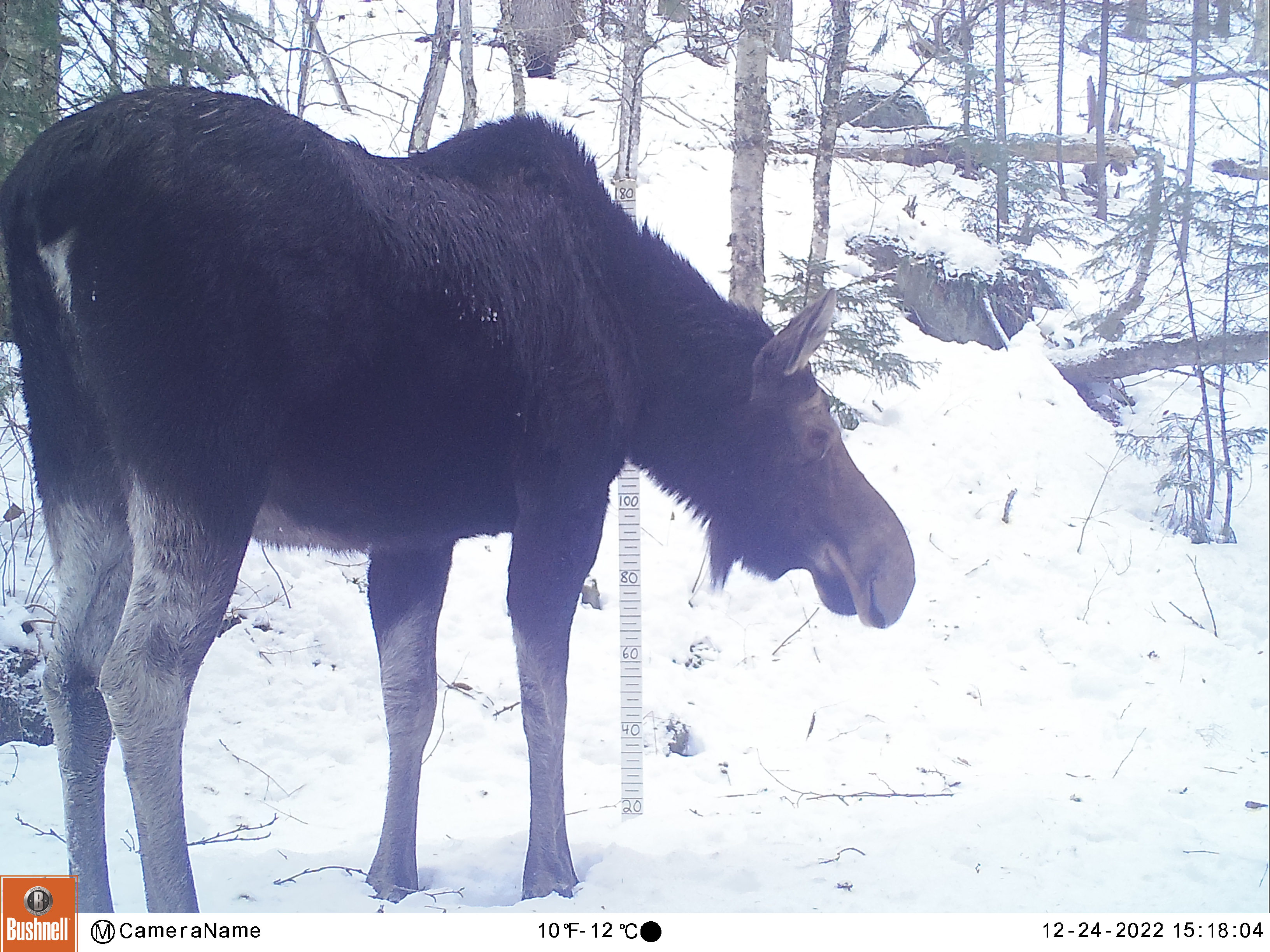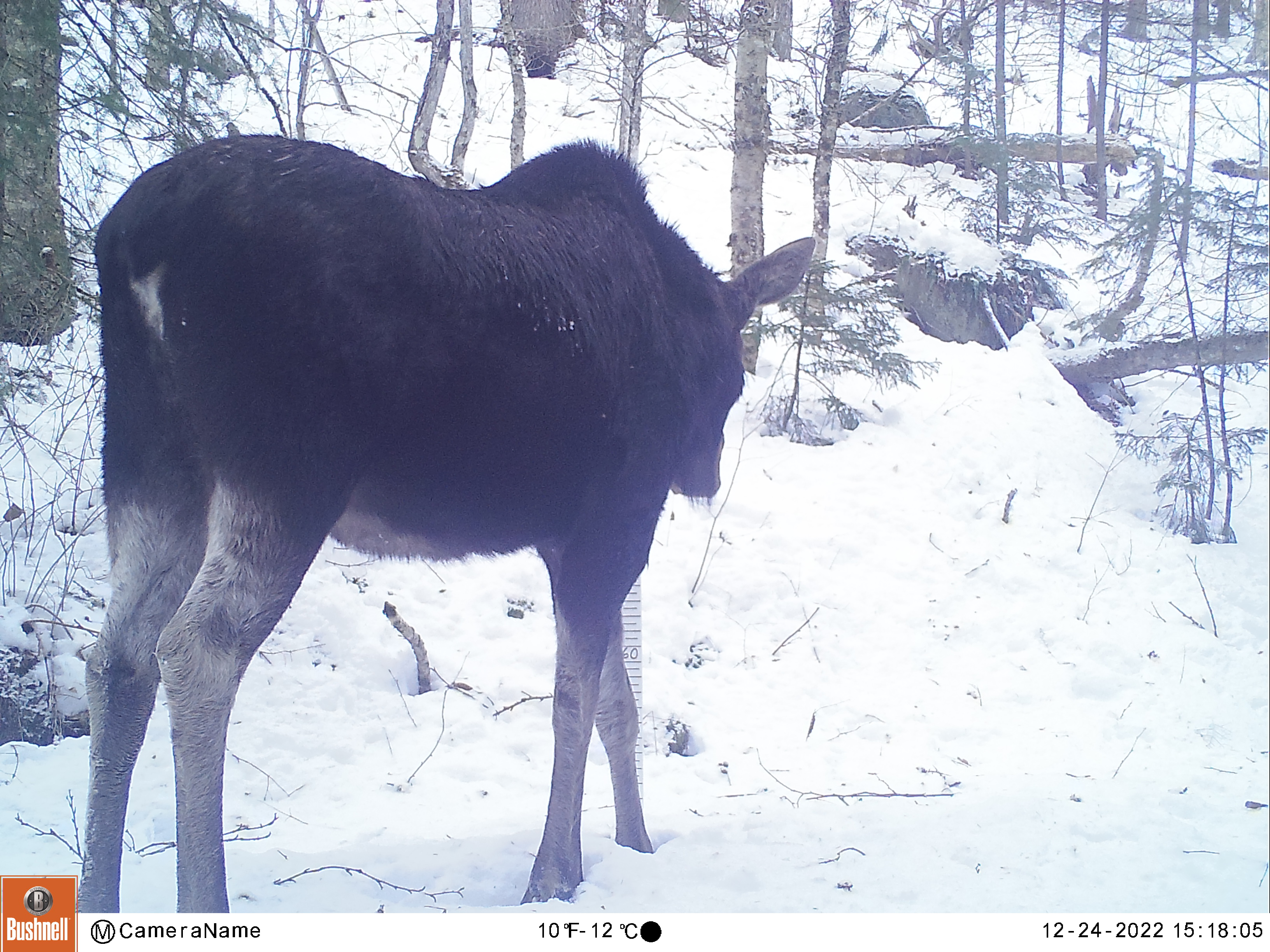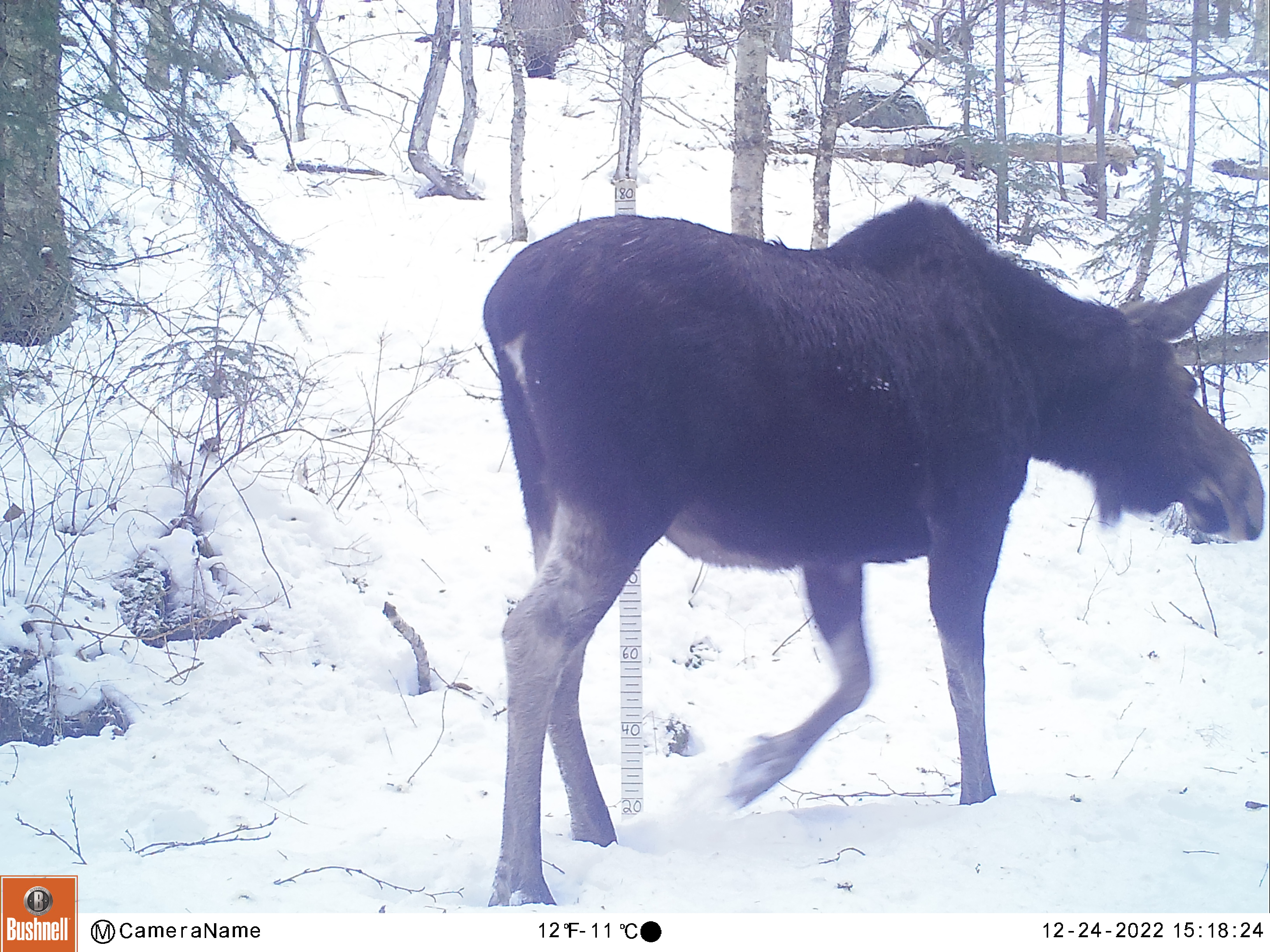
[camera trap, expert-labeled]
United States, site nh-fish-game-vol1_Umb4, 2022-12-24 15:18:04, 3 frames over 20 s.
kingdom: Animalia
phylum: Chordata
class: Mammalia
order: Artiodactyla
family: Cervidae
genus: Alces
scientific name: Alces alces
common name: moose